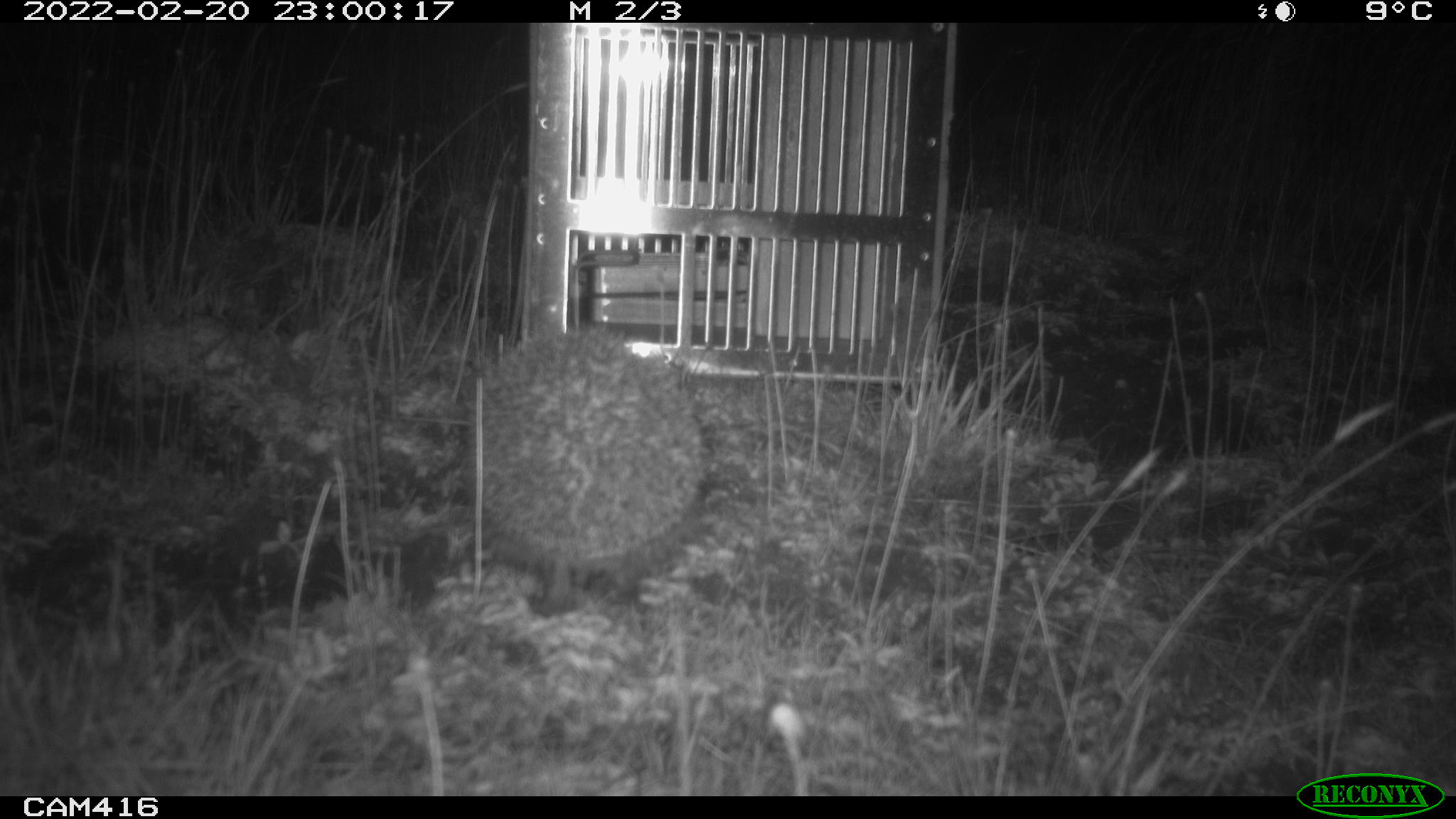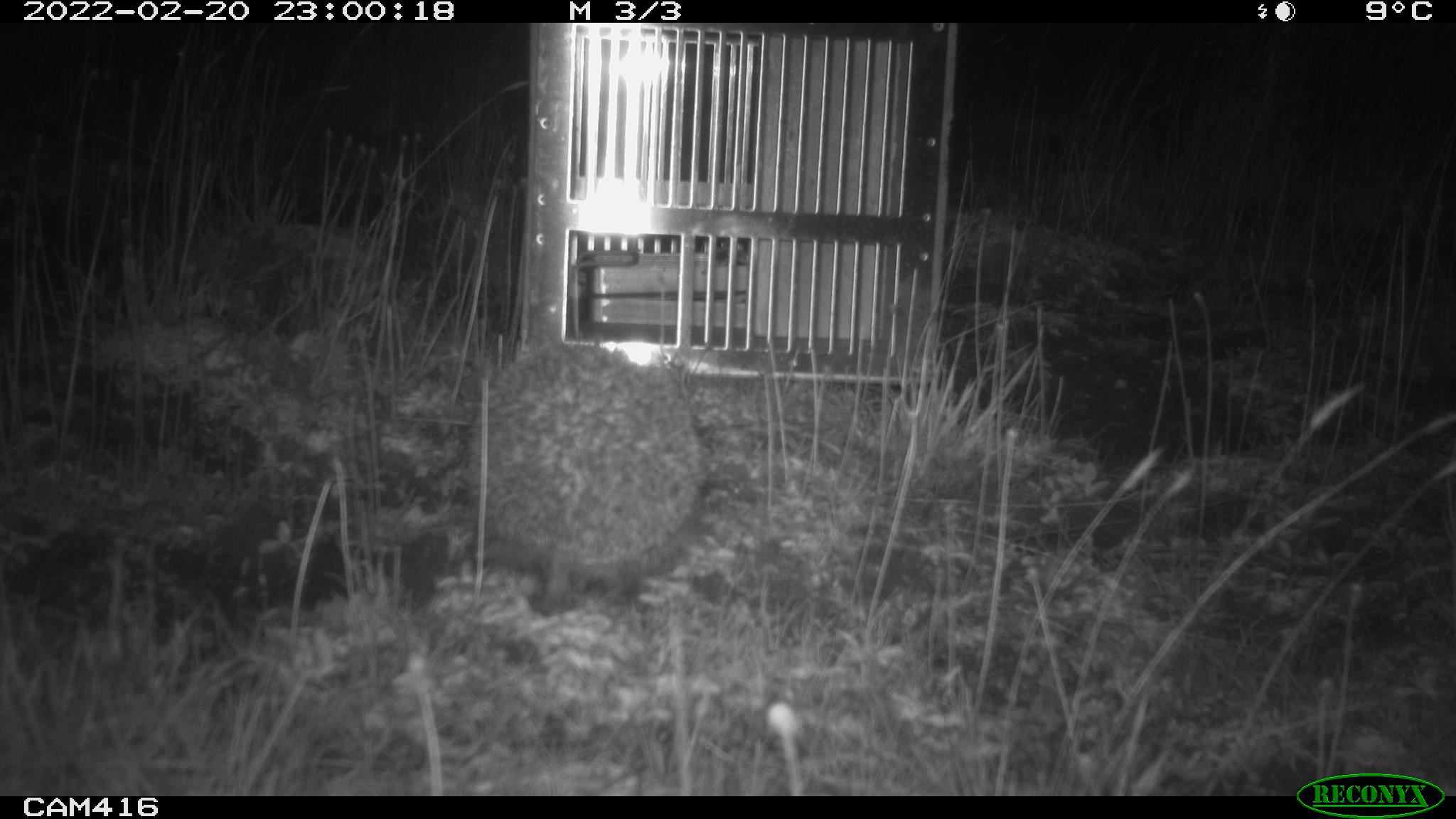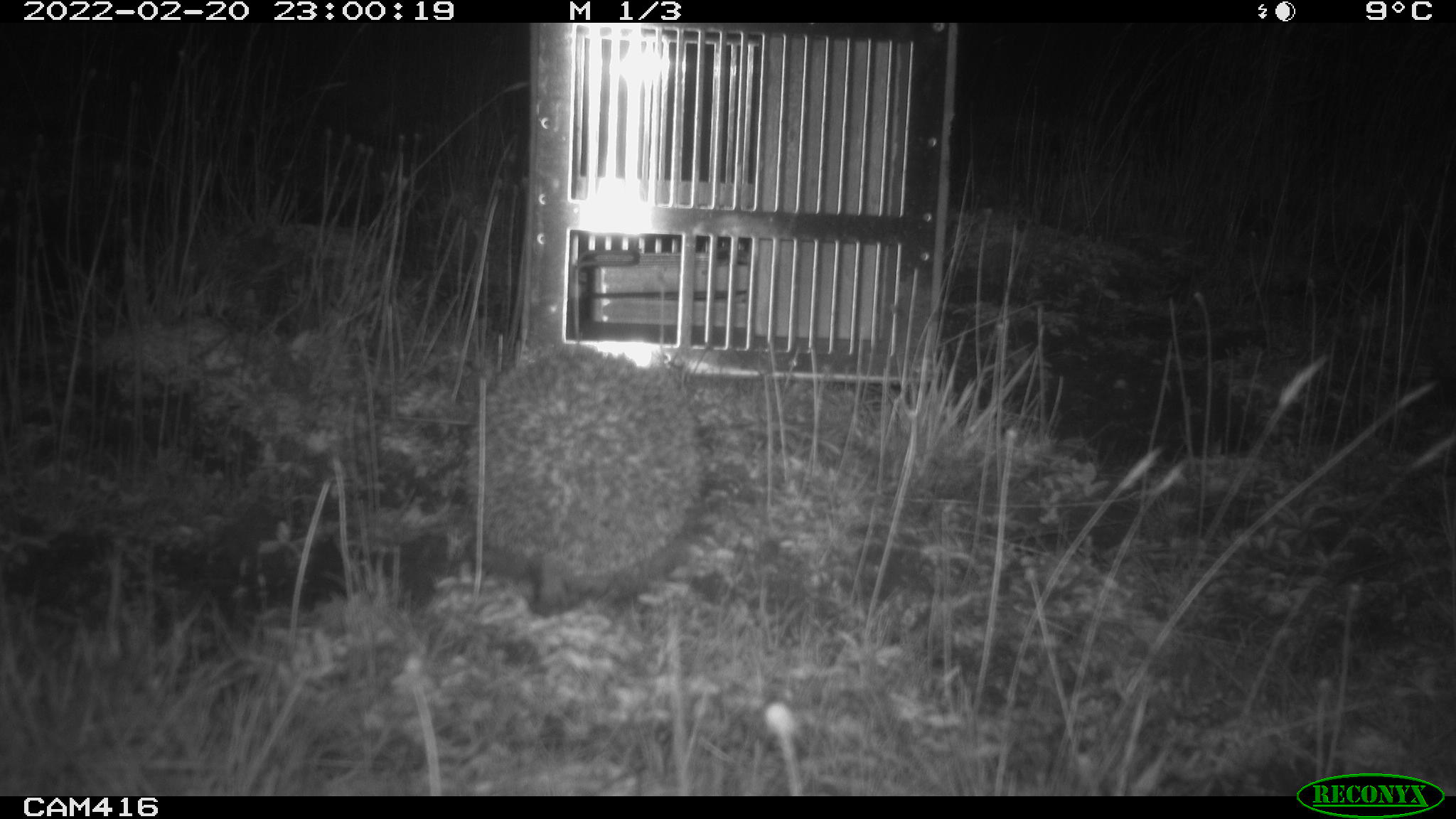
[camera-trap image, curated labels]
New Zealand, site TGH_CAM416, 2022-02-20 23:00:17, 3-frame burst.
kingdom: Animalia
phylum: Chordata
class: Mammalia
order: Eulipotyphla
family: Erinaceidae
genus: Erinaceus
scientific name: Erinaceus europaeus europaeus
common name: european hedgehog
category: hedgehog